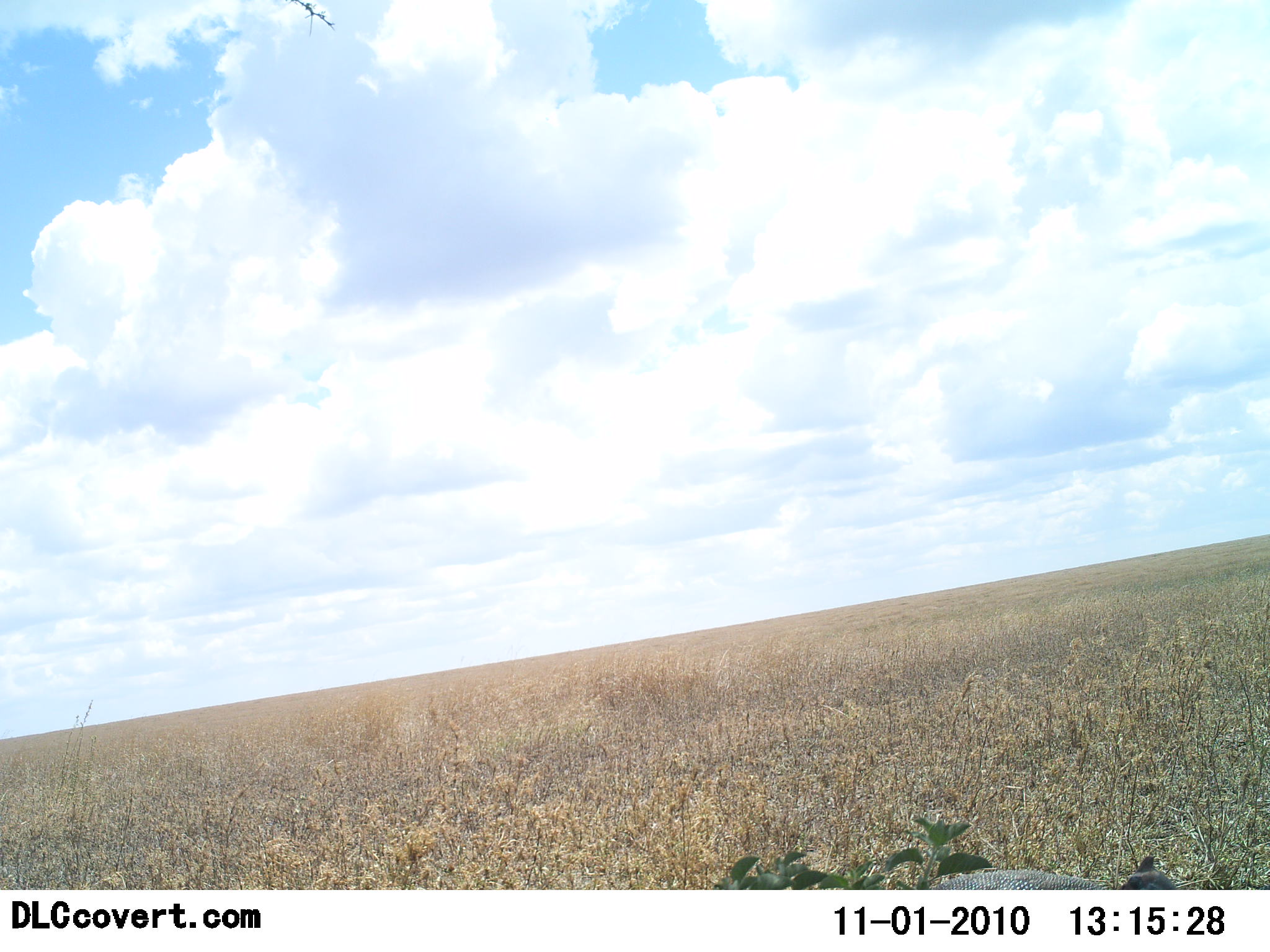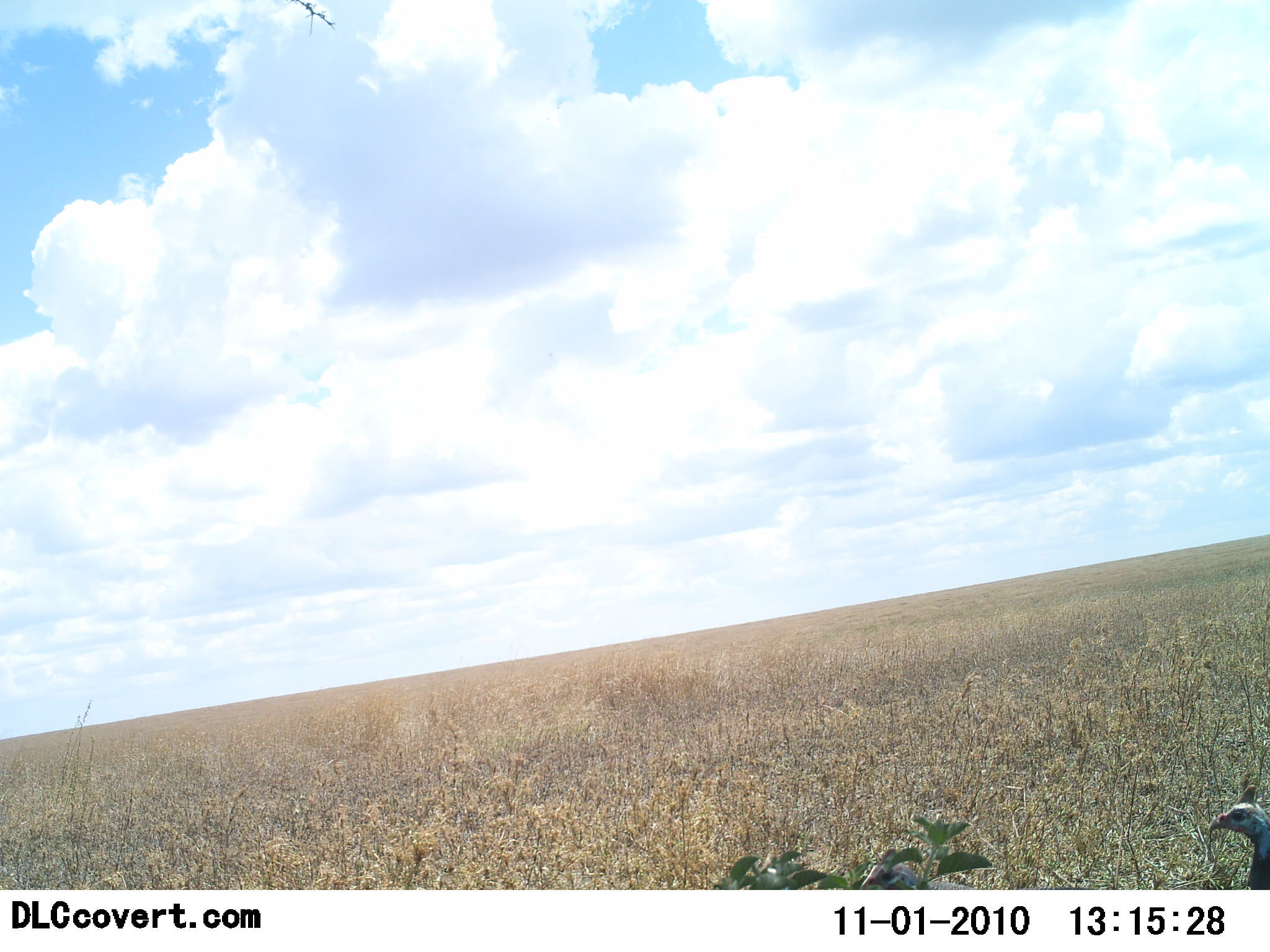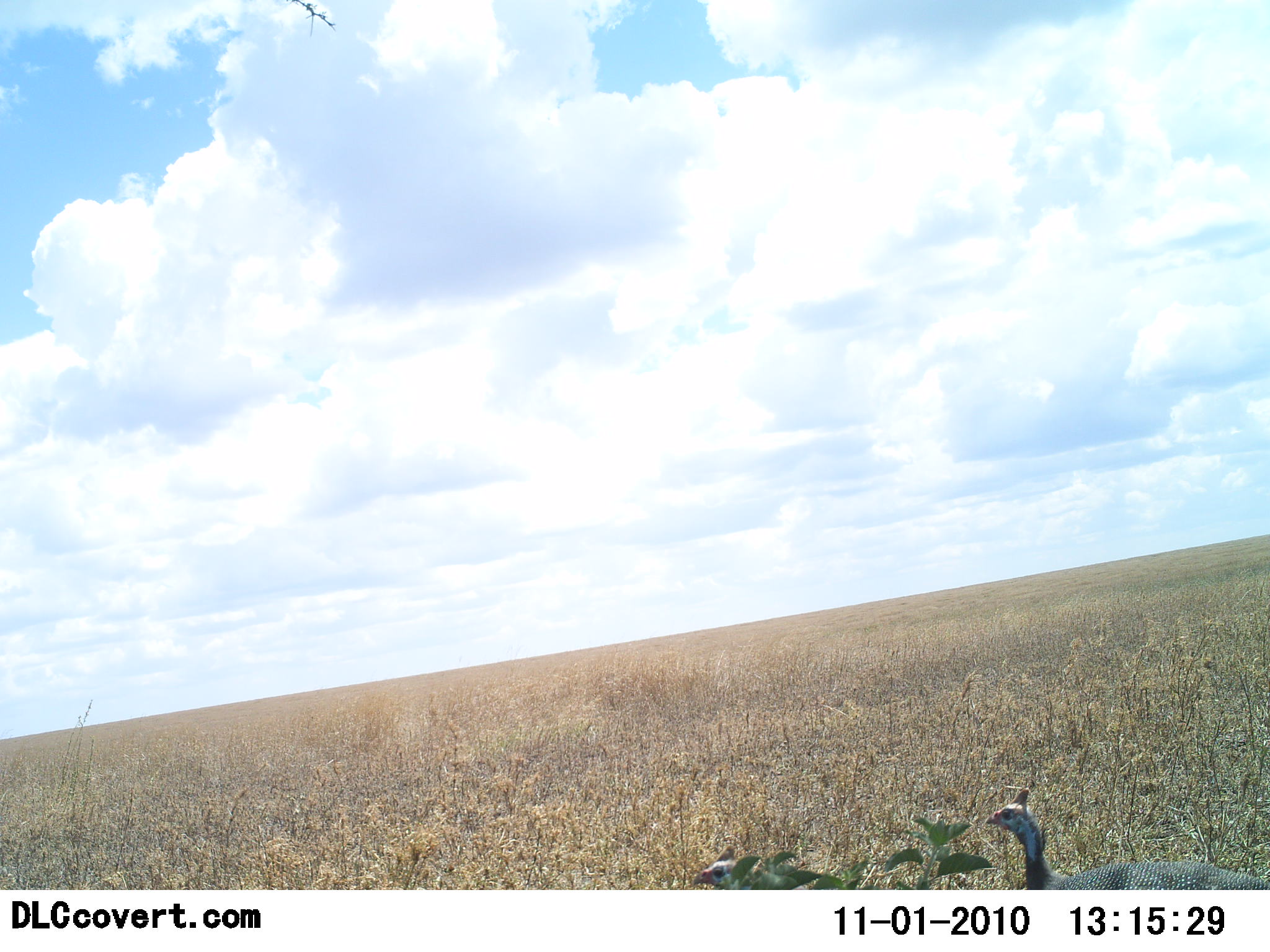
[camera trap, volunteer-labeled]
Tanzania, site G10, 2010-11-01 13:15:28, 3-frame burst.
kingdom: Animalia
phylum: Chordata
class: Aves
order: Galliformes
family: Numididae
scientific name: Numididae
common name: guinea fowl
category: guineafowl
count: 2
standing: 12%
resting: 0%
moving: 81%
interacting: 0%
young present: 0%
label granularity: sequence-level